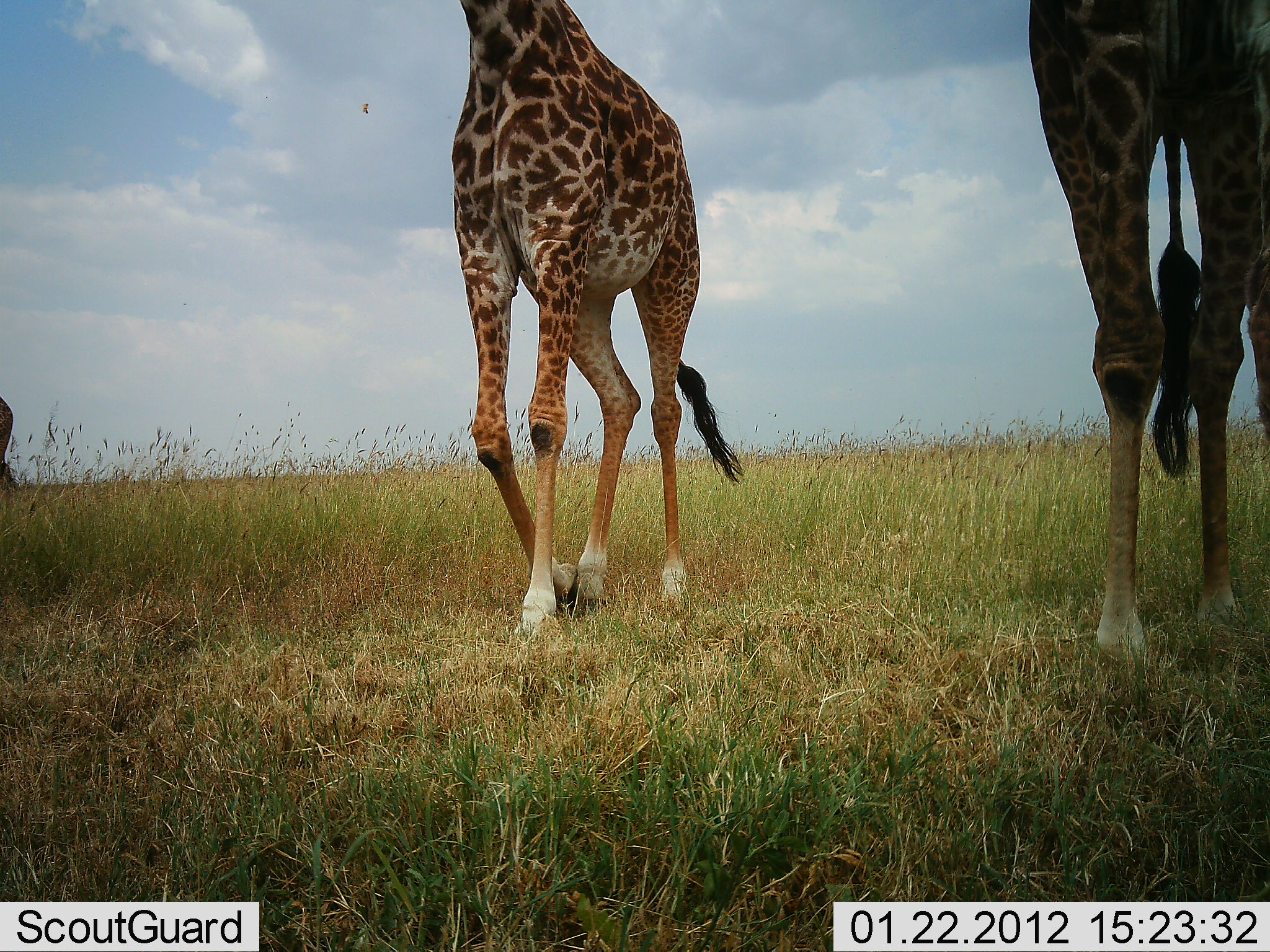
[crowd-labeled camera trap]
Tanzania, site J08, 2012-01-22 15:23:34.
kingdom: Animalia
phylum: Chordata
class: Mammalia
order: Artiodactyla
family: Giraffidae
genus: Giraffa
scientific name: Giraffa camelopardalis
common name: giraffe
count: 2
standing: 37%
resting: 0%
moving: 79%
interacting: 0%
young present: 5%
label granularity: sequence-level